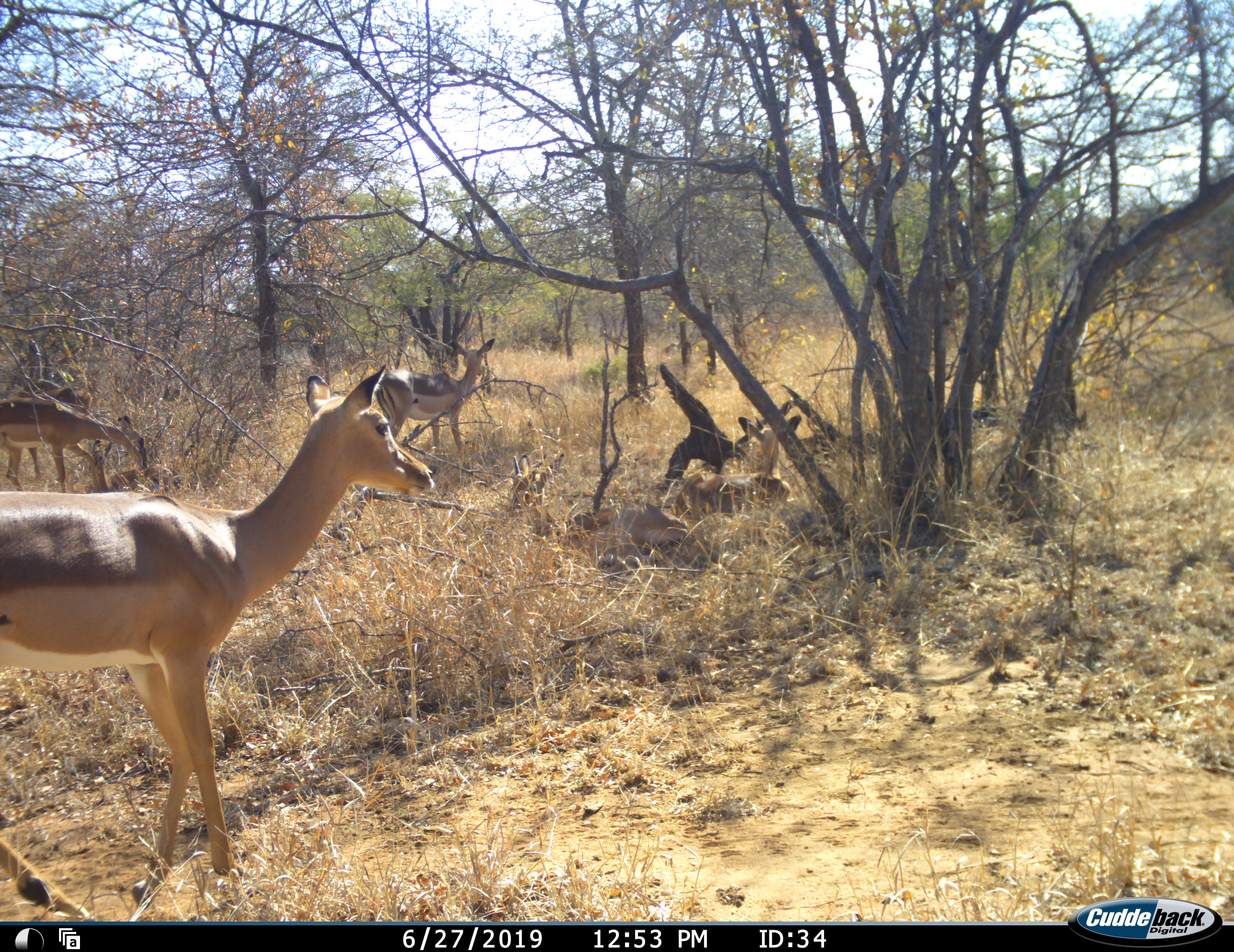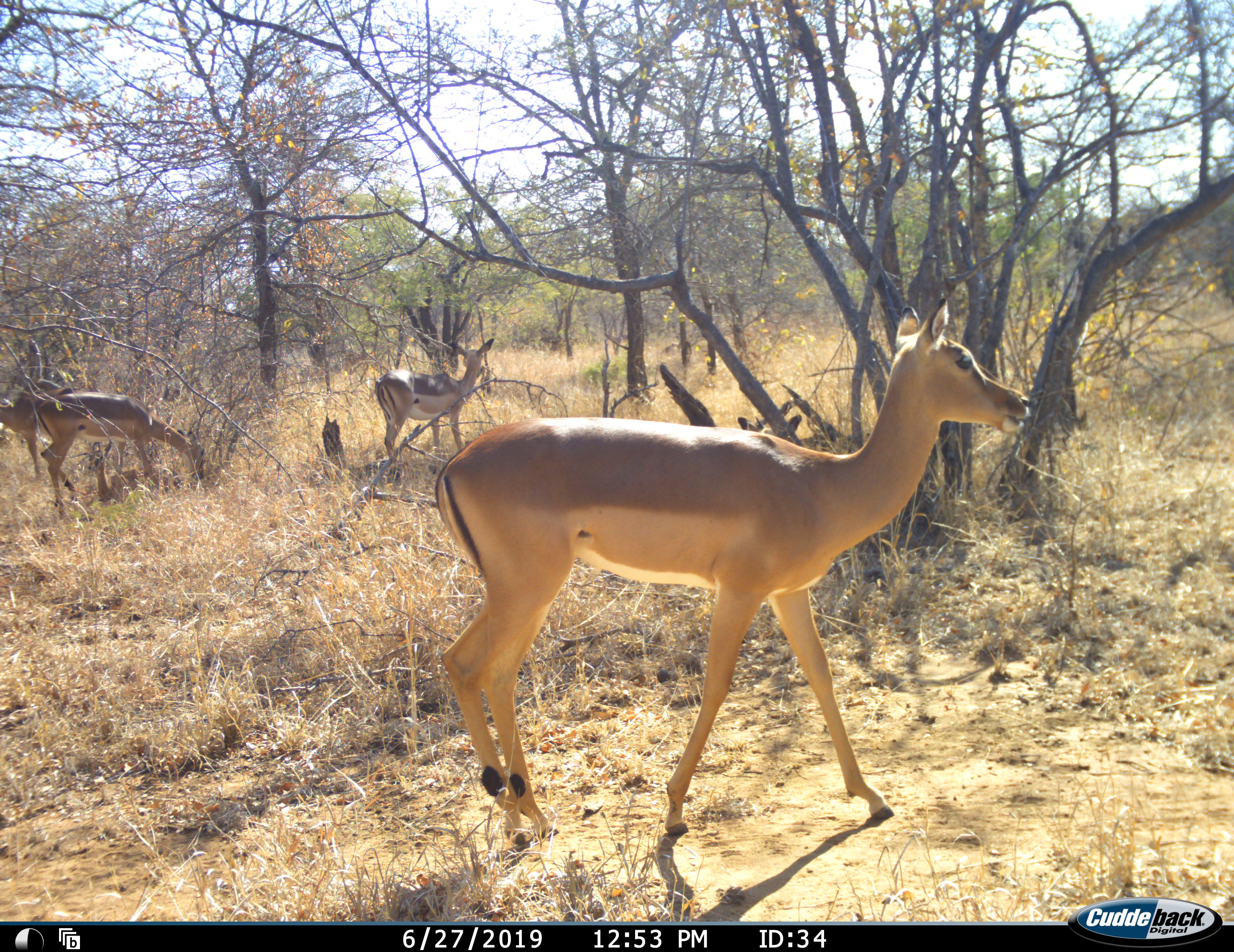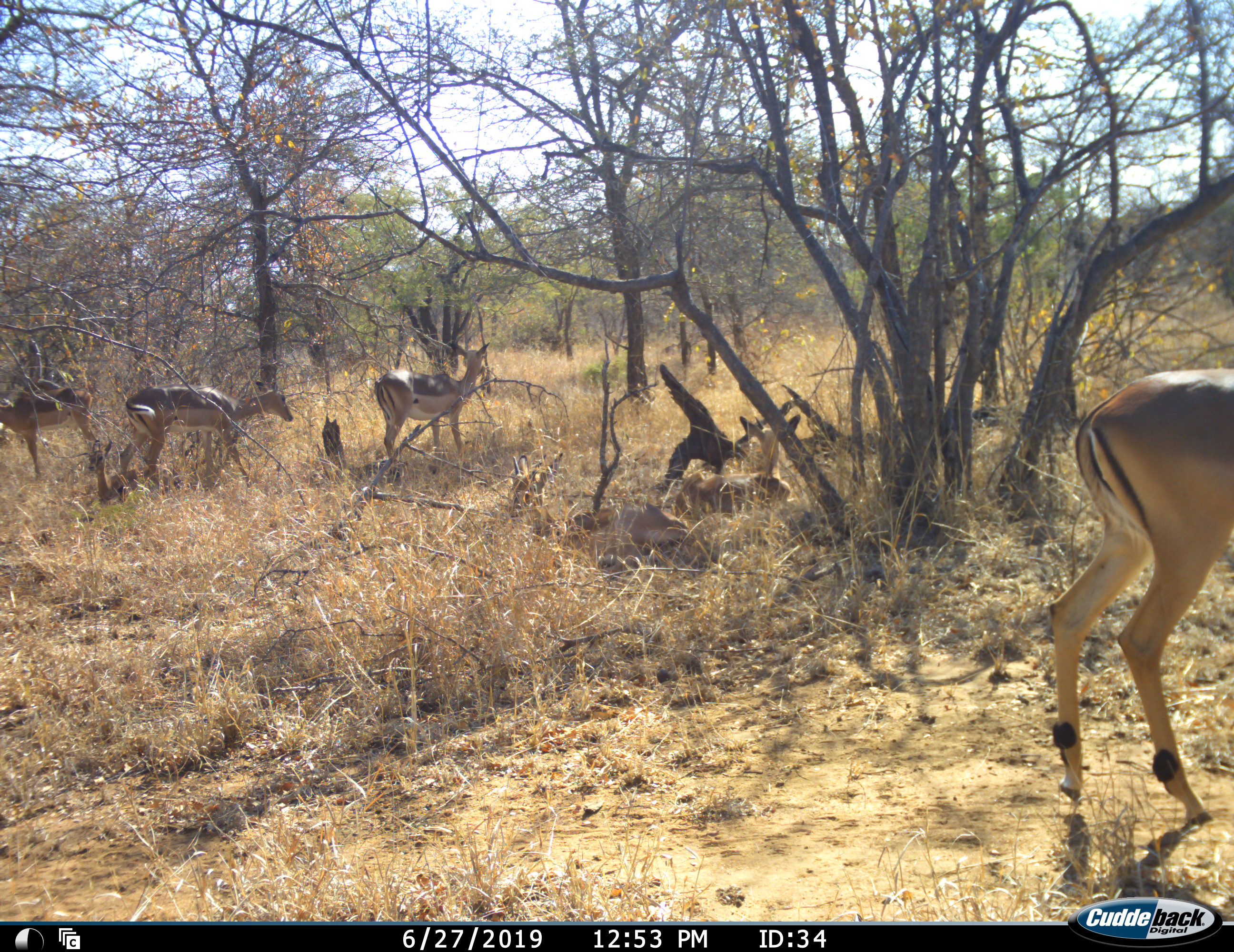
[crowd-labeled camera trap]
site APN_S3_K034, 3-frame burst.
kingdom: Animalia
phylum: Chordata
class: Mammalia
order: Artiodactyla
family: Bovidae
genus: Aepyceros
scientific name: Aepyceros melampus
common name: impala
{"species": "impala (Aepyceros melampus)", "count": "6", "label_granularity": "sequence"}